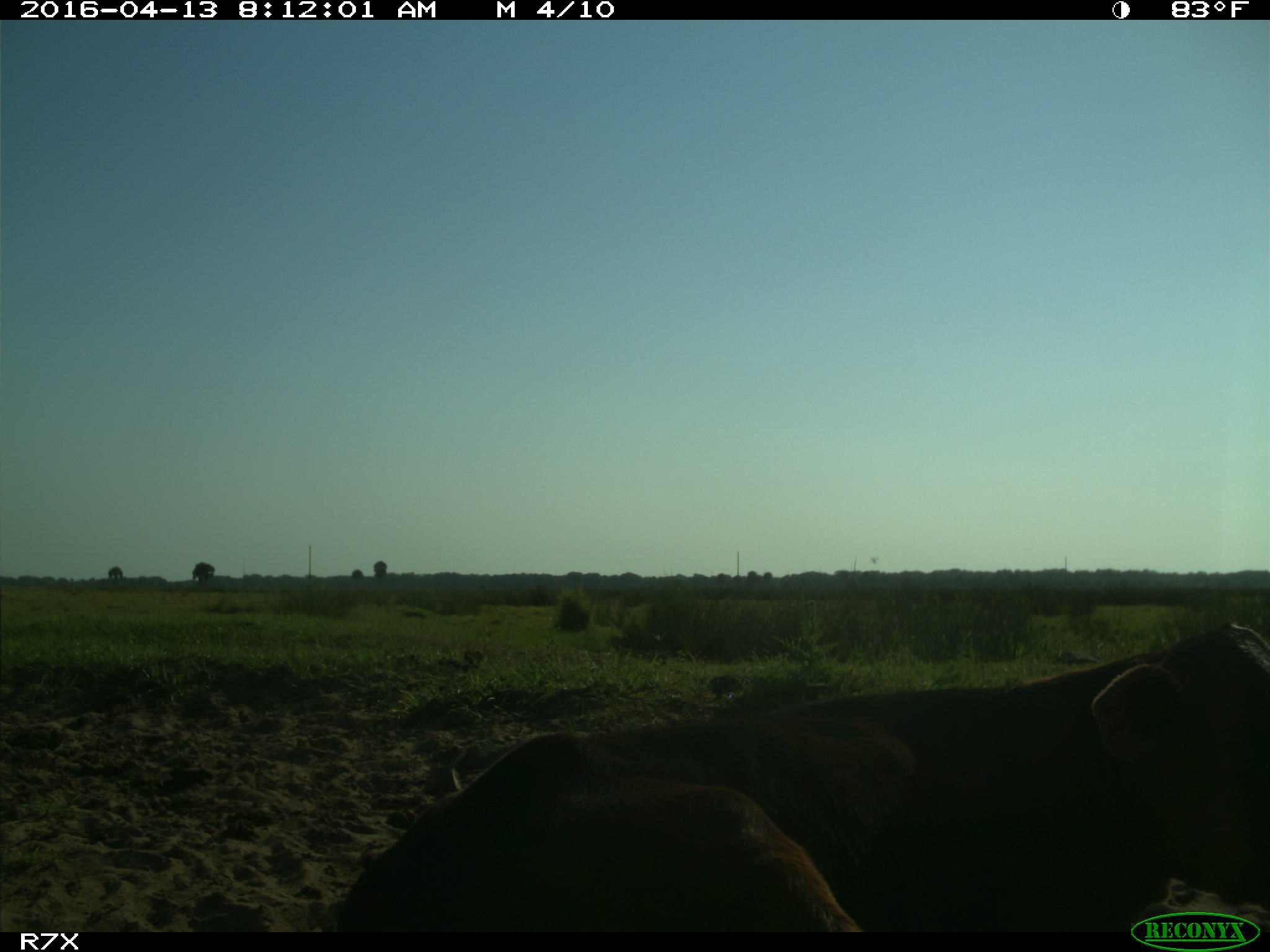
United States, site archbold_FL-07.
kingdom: Animalia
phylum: Chordata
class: Mammalia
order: Artiodactyla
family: Bovidae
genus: Bos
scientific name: Bos taurus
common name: domestic cow